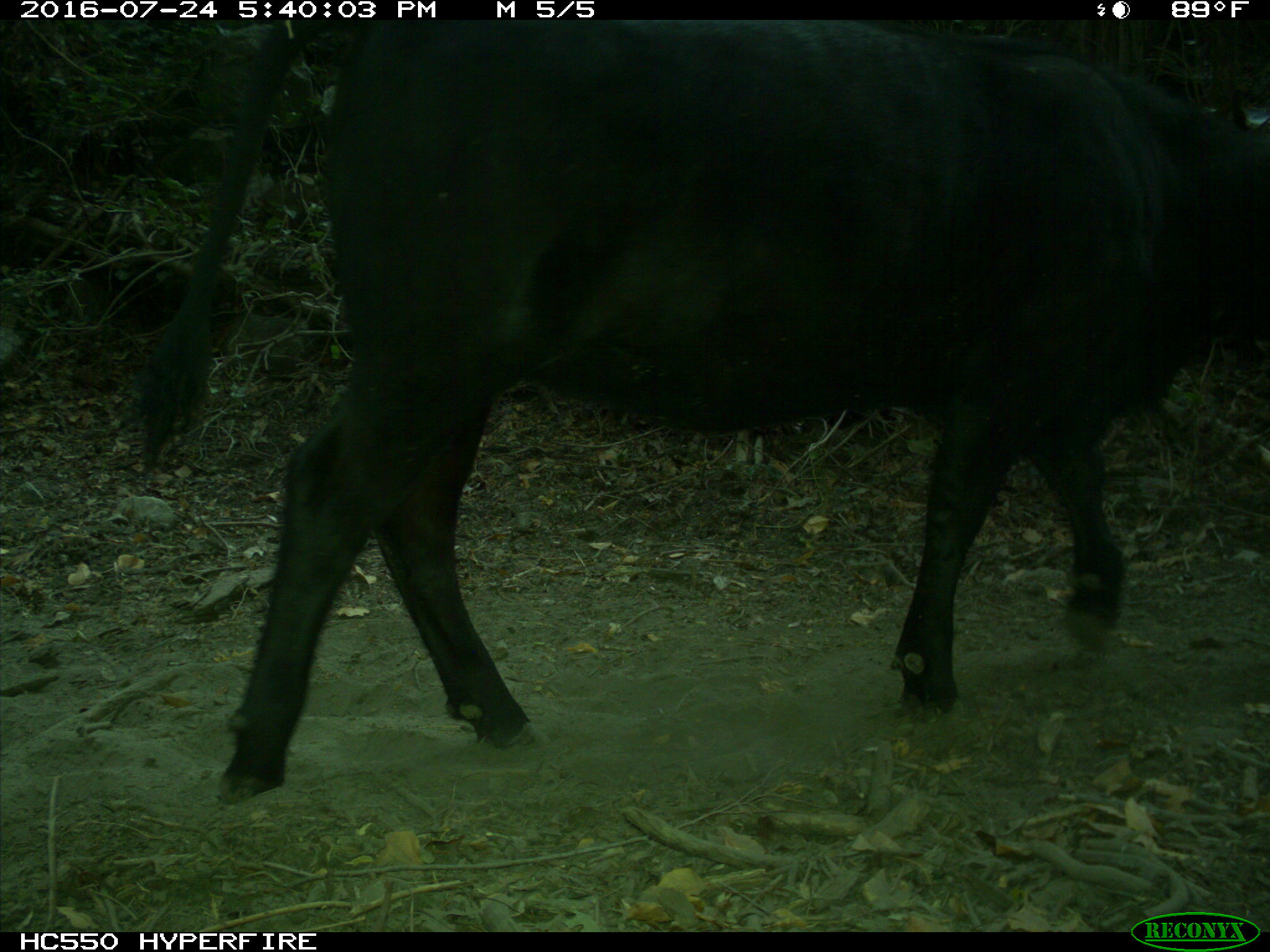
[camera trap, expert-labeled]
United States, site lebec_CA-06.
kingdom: Animalia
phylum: Chordata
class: Mammalia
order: Artiodactyla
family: Bovidae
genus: Bos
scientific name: Bos taurus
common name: domestic cow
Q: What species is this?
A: Bos taurus (domestic cow).